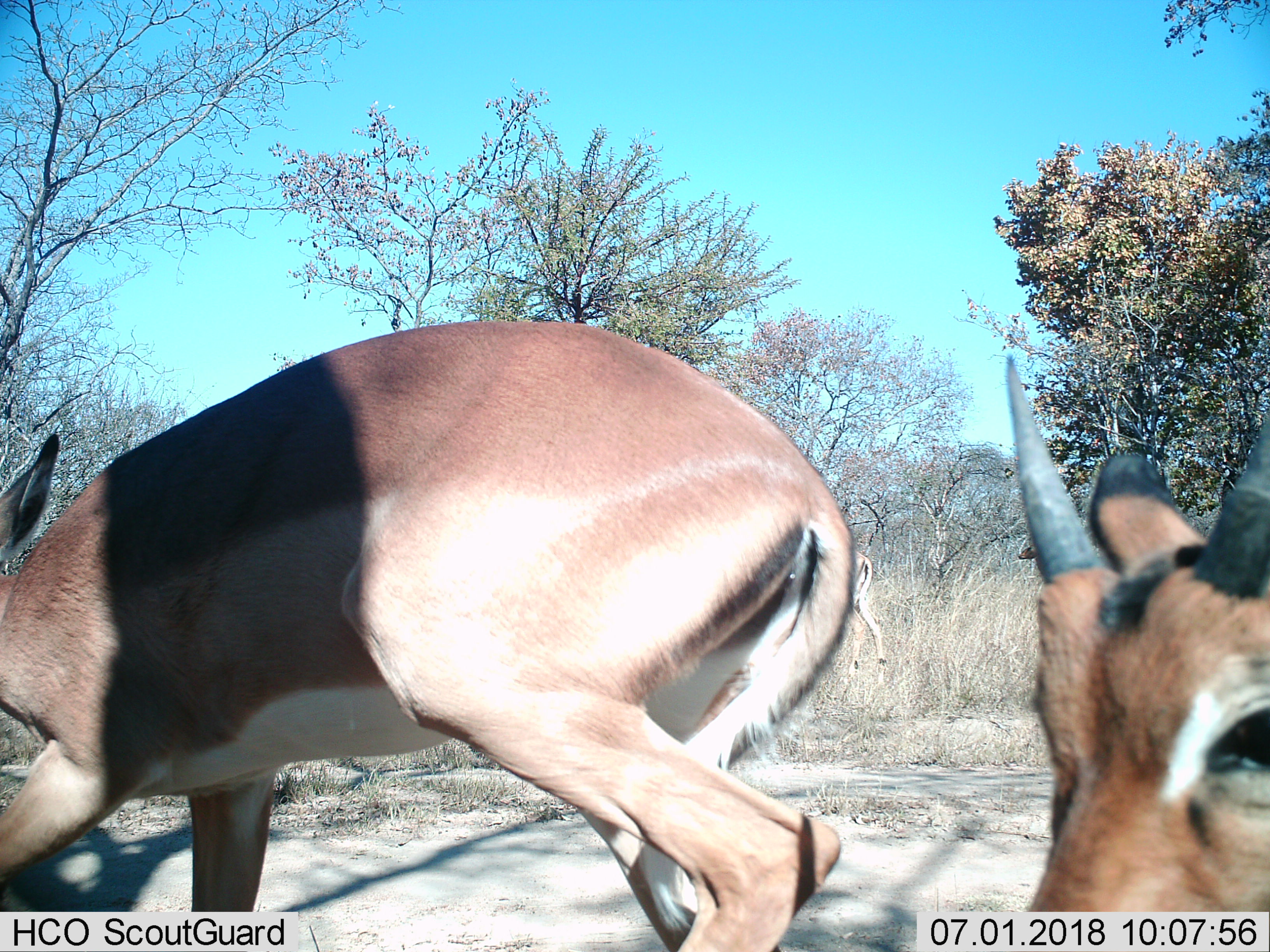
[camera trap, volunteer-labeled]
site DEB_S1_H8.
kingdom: Animalia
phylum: Chordata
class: Mammalia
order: Artiodactyla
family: Bovidae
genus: Aepyceros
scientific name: Aepyceros melampus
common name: impala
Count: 2.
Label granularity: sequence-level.